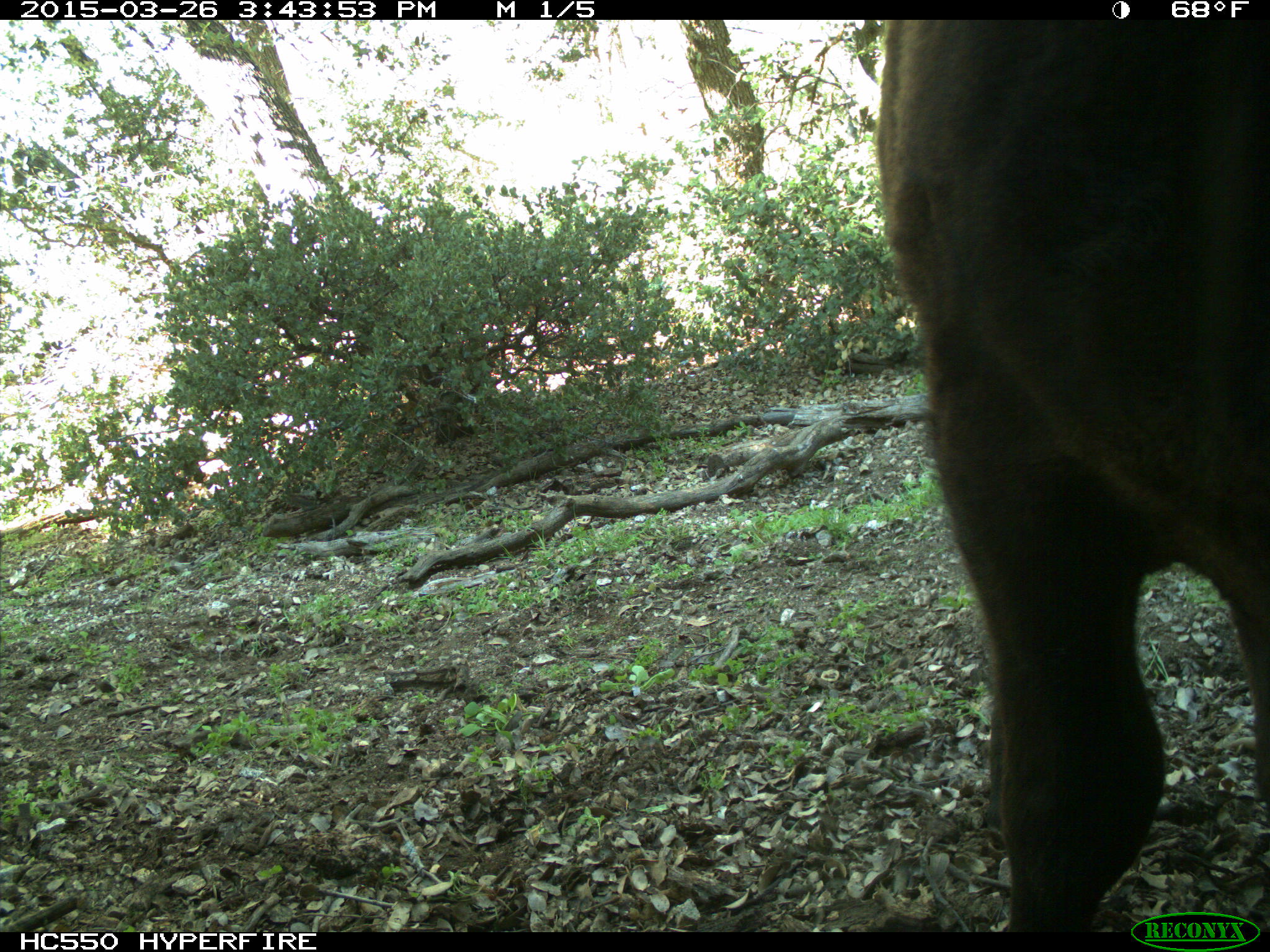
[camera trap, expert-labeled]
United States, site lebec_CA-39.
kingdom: Animalia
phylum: Chordata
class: Mammalia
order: Artiodactyla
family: Bovidae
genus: Bos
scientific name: Bos taurus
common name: domestic cow